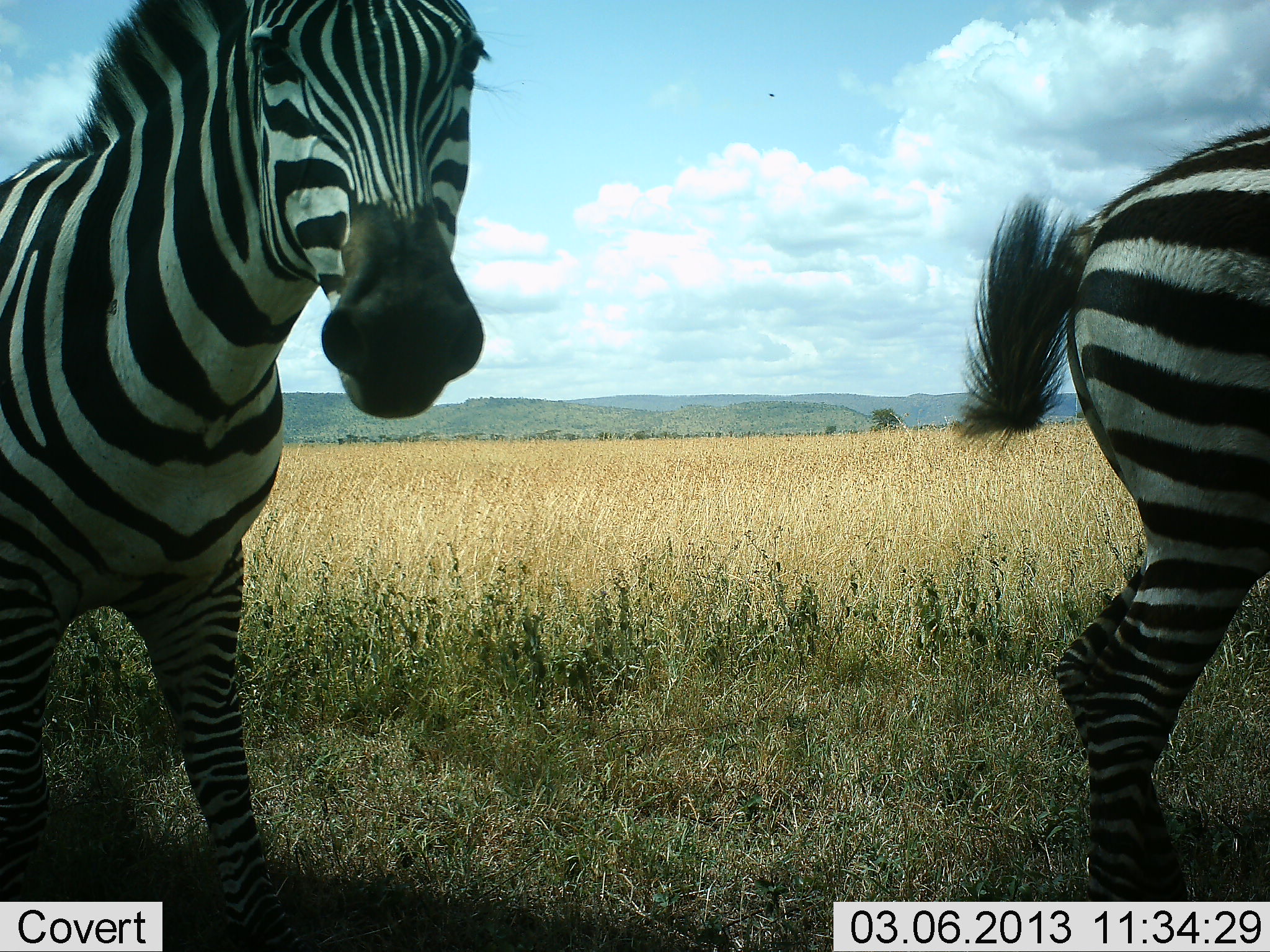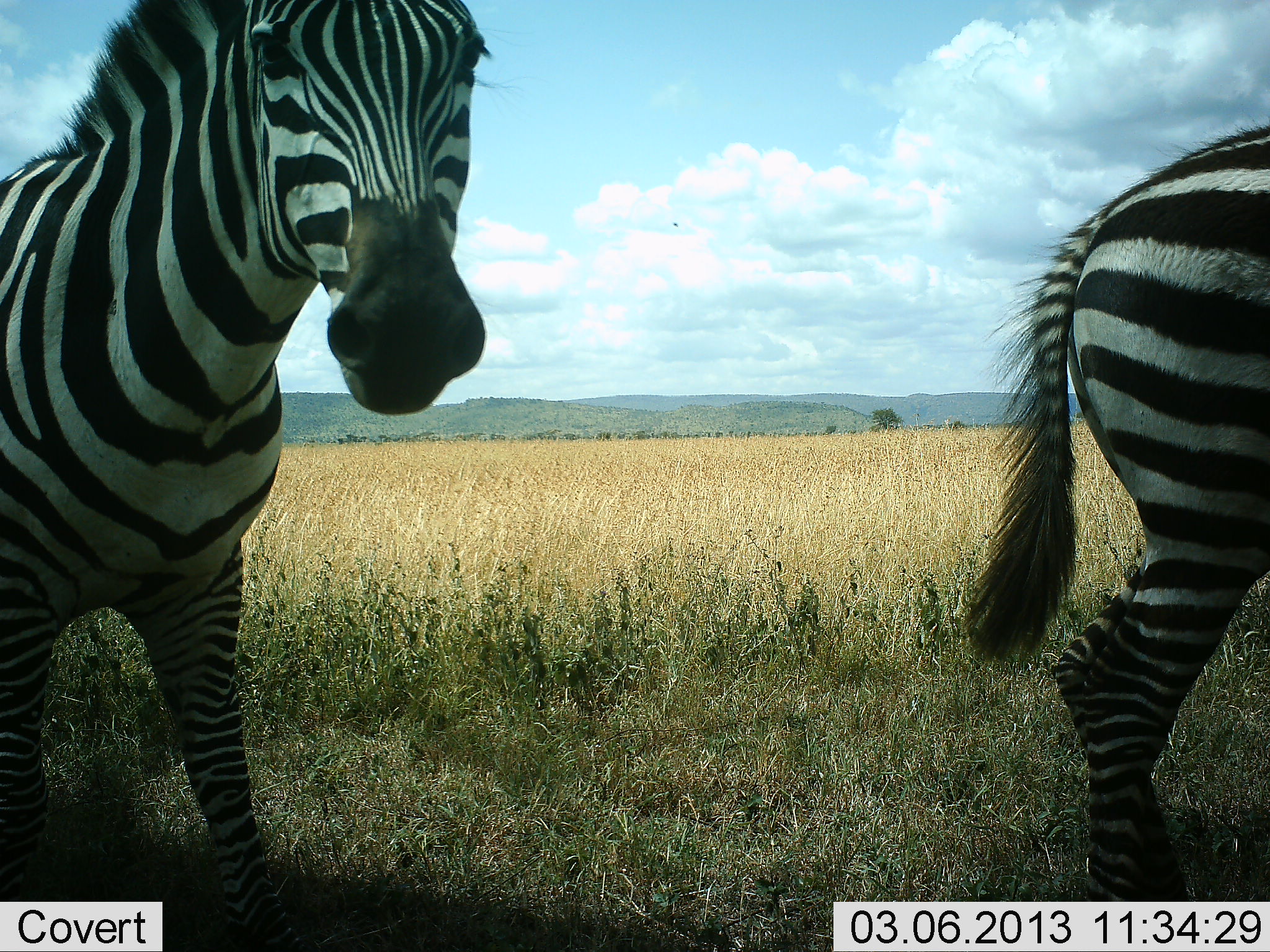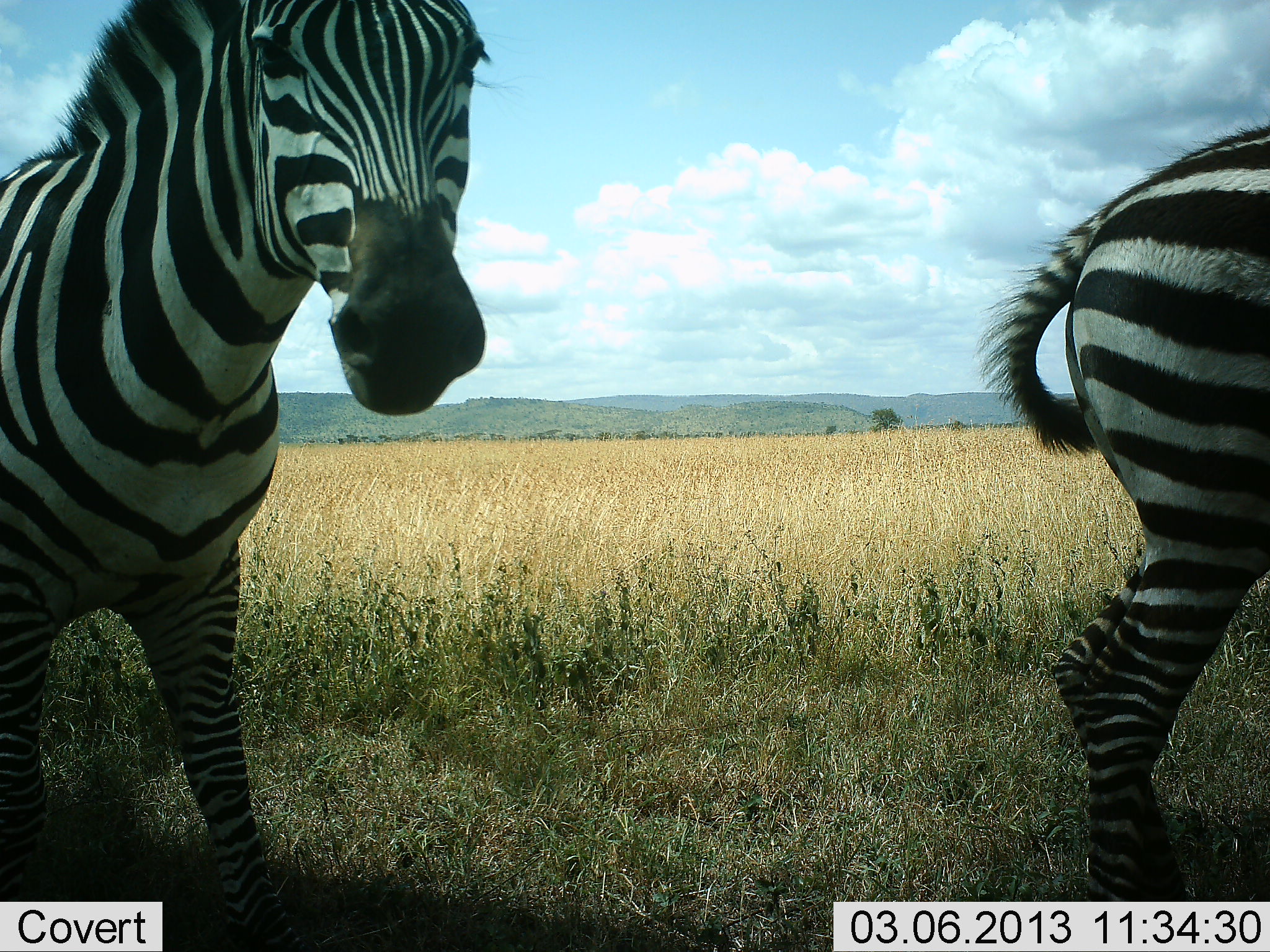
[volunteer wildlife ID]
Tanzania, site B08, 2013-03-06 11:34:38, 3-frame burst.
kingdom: Animalia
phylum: Chordata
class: Mammalia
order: Perissodactyla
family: Equidae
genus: Equus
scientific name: Equus quagga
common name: plains zebra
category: zebra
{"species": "zebra (plains zebra) (Equus quagga)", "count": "2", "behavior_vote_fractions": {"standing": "85%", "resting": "3%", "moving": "21%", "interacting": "0%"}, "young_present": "0%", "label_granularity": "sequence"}